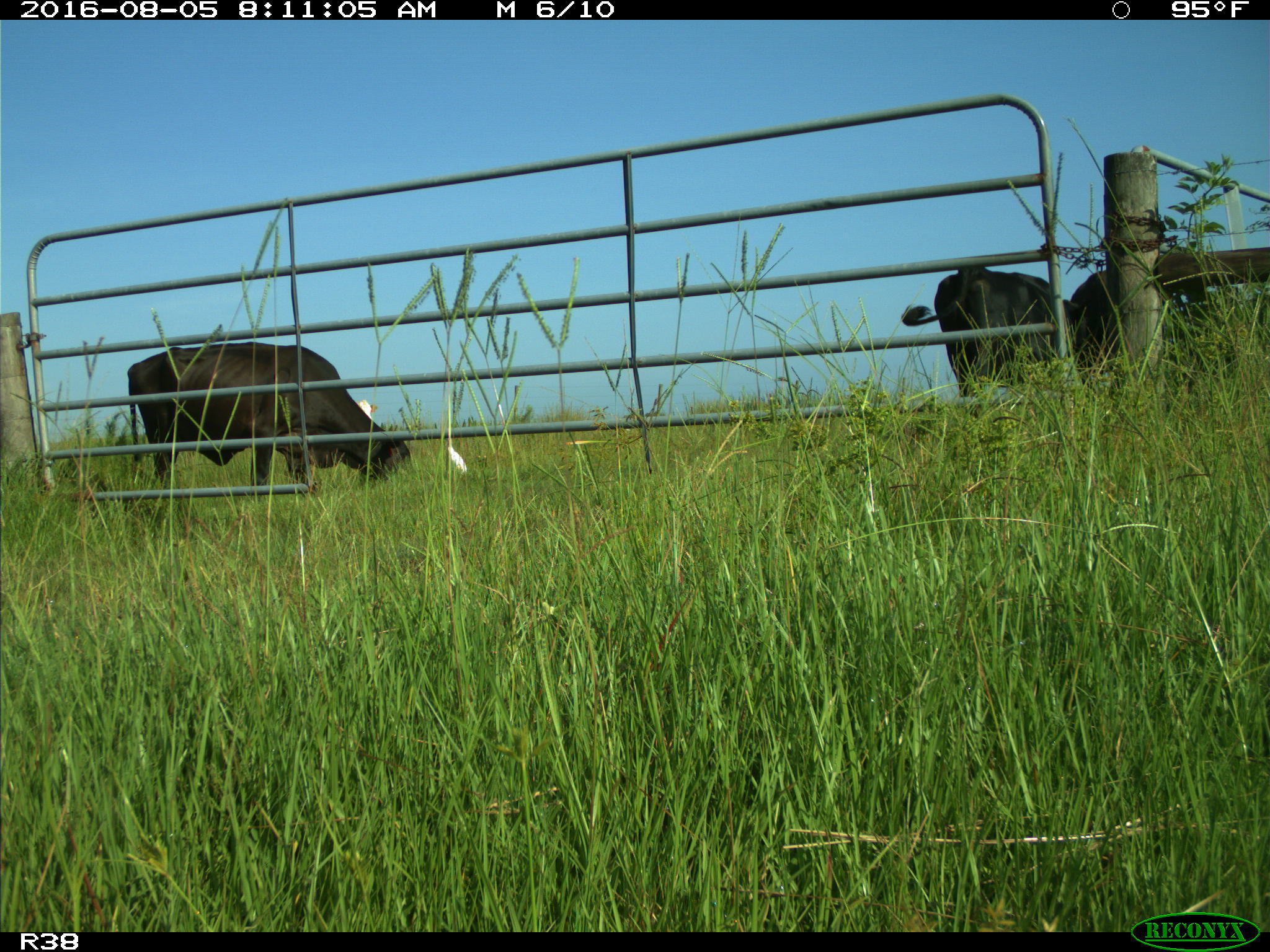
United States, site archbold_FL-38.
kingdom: Animalia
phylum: Chordata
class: Mammalia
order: Artiodactyla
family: Bovidae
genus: Bos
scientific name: Bos taurus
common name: domestic cow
Bos taurus (domestic cow).